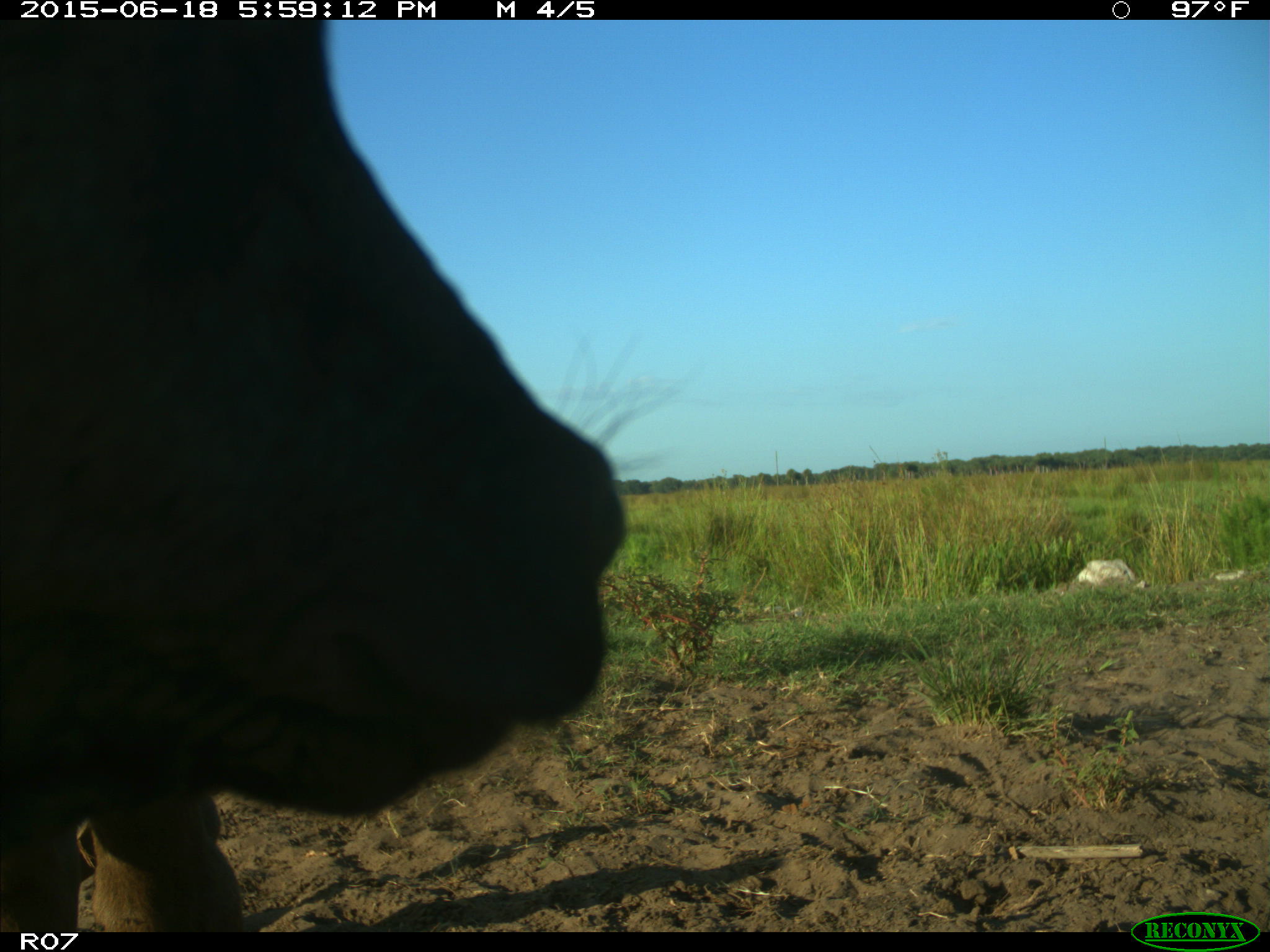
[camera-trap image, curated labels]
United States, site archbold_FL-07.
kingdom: Animalia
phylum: Chordata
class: Mammalia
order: Artiodactyla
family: Bovidae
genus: Bos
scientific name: Bos taurus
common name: domestic cow